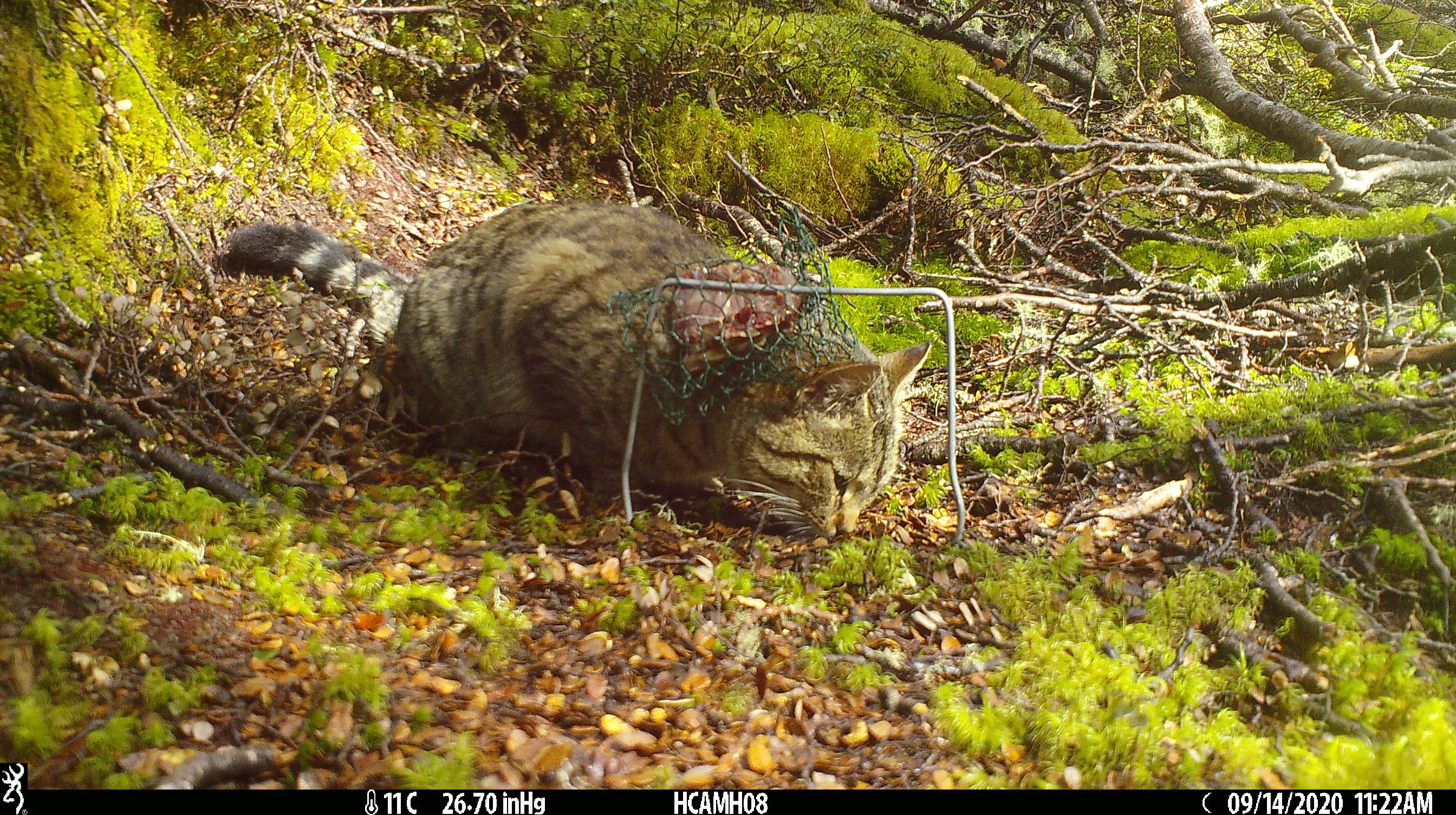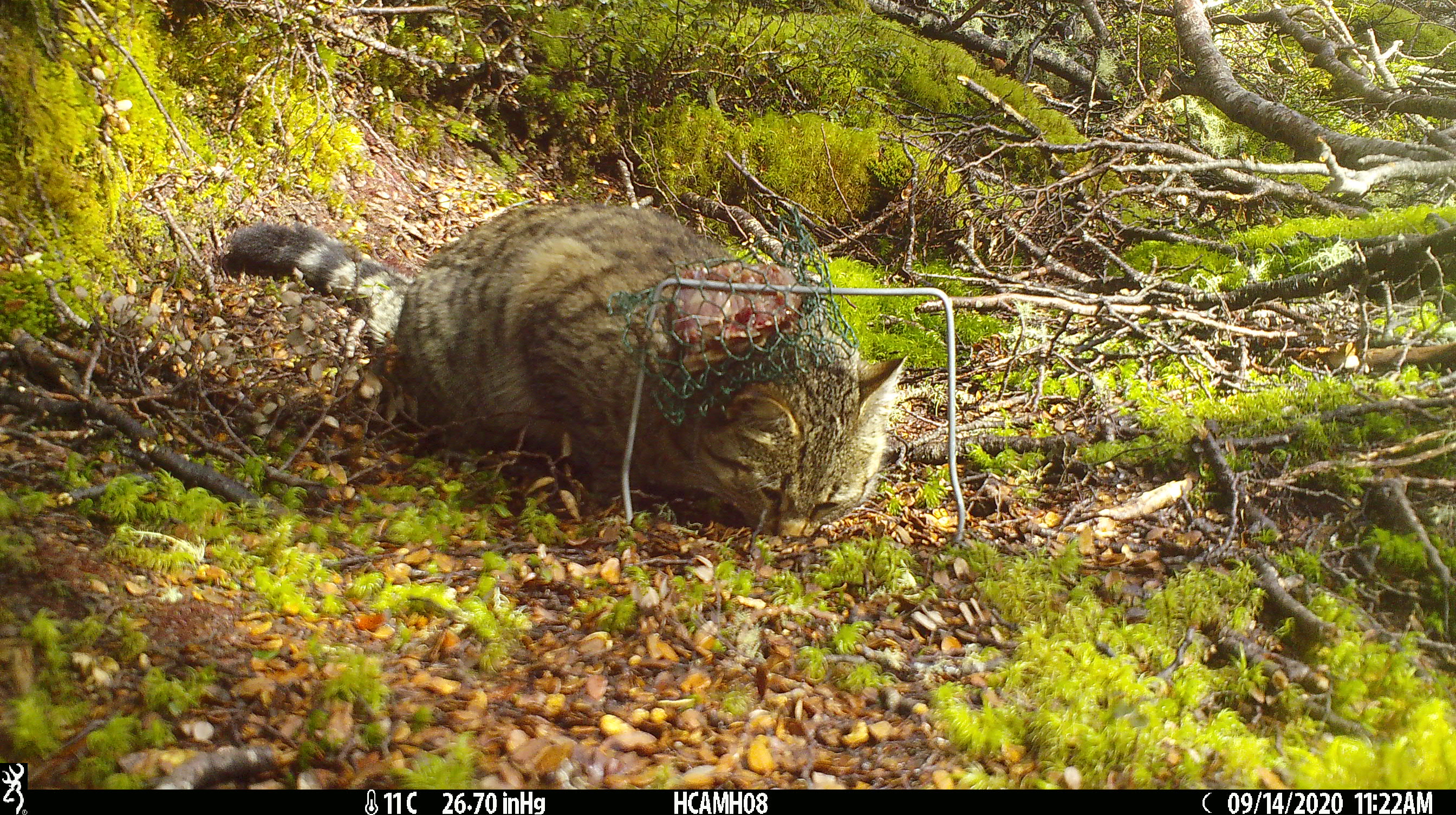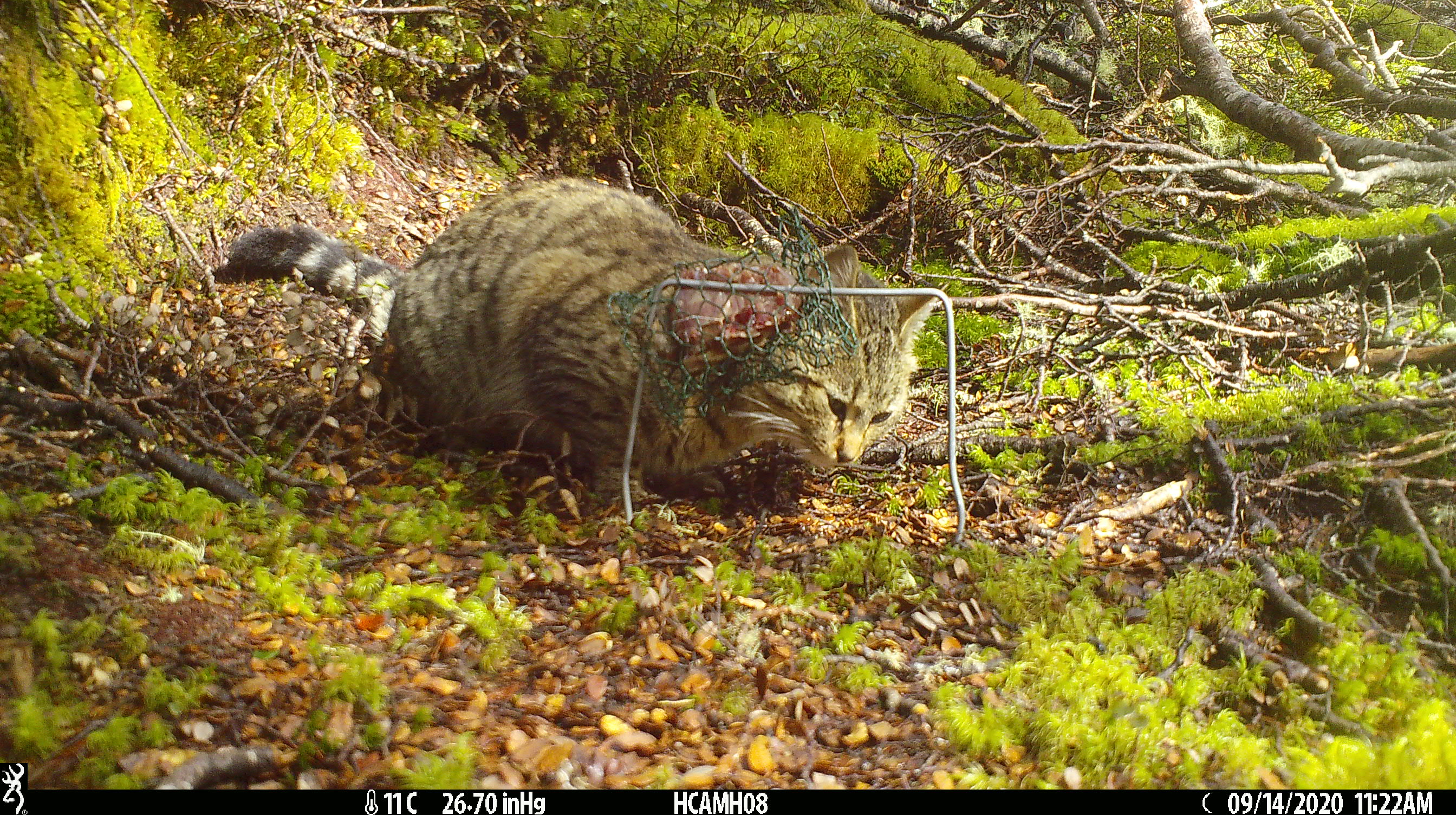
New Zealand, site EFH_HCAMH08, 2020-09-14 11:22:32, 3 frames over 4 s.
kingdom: Animalia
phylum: Chordata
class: Mammalia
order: Carnivora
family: Felidae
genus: Felis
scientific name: Felis catus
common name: domestic cat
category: cat